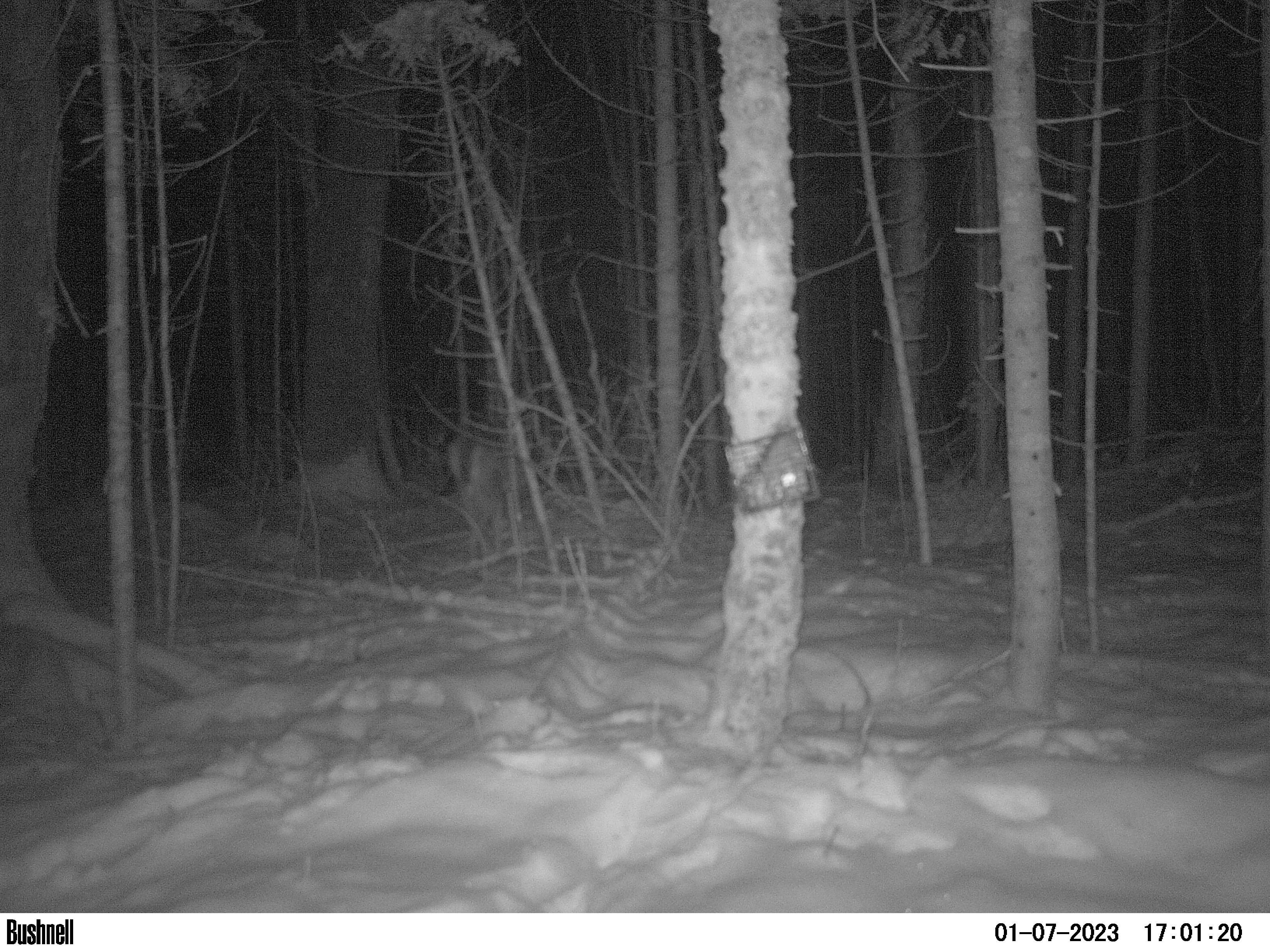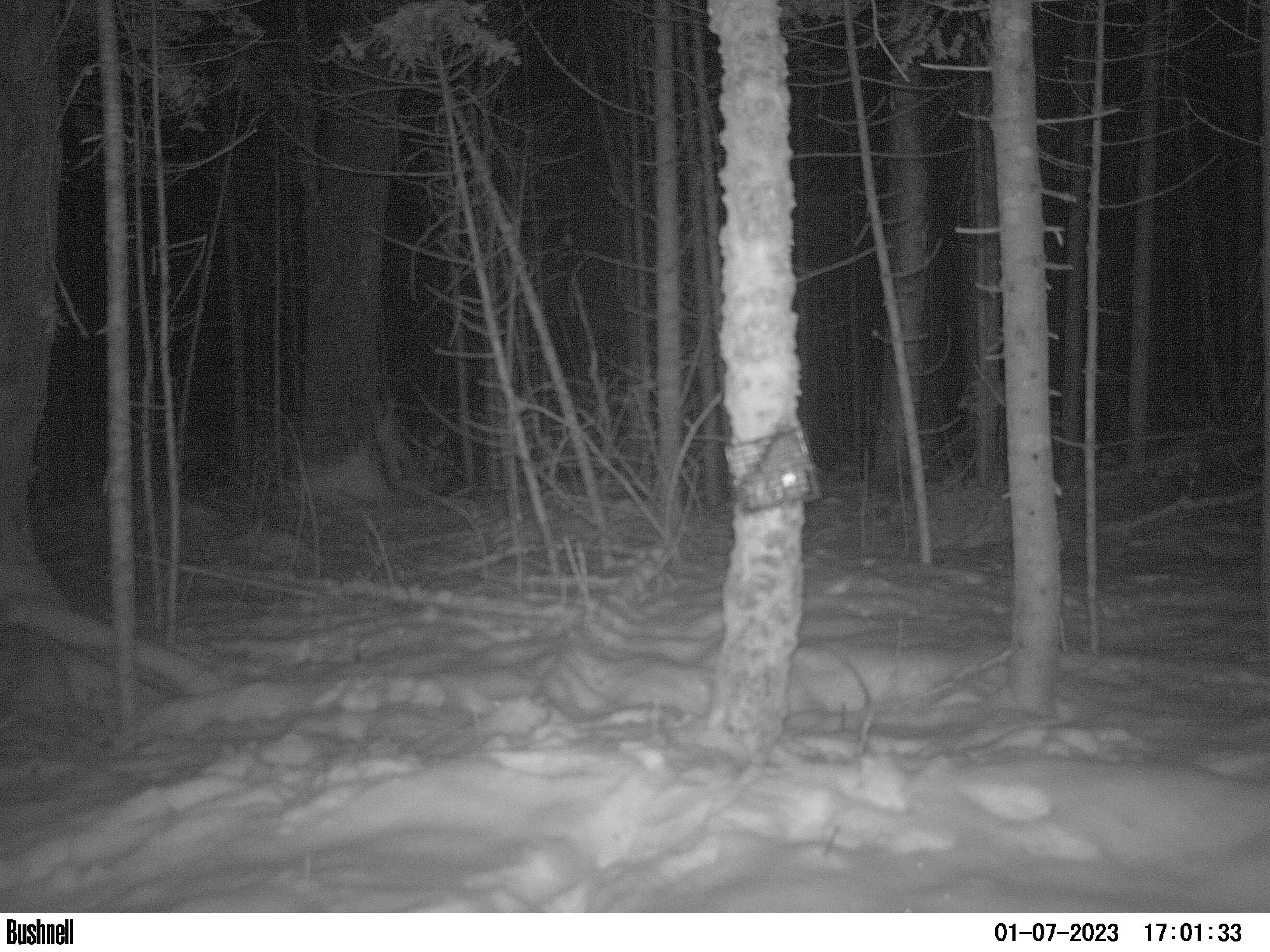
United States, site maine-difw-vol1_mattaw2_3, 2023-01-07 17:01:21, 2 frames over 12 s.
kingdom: Animalia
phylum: Chordata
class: Mammalia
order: Artiodactyla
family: Cervidae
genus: Odocoileus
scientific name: Odocoileus virginianus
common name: white-tailed deer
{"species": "white-tailed deer (Odocoileus virginianus)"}